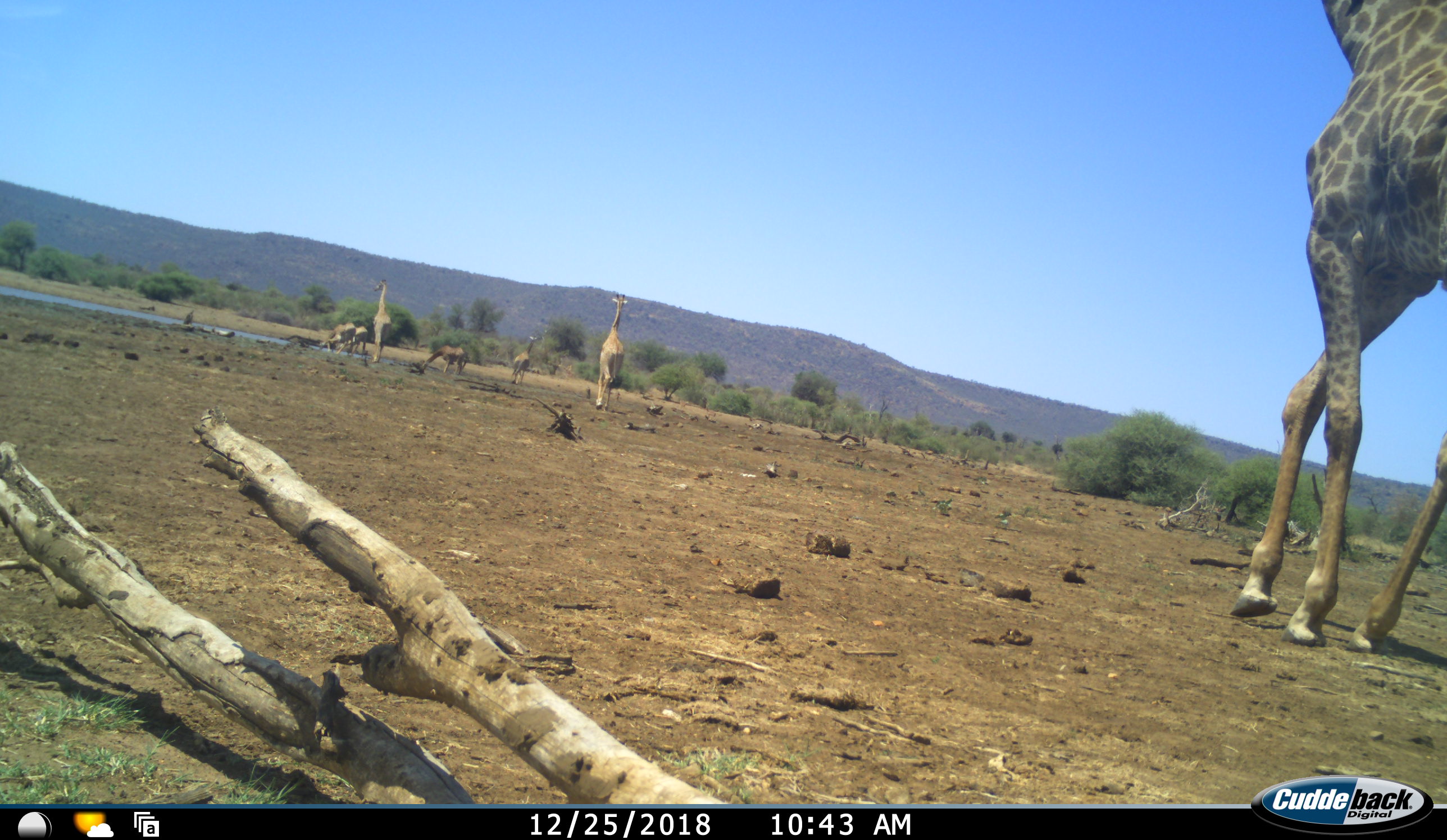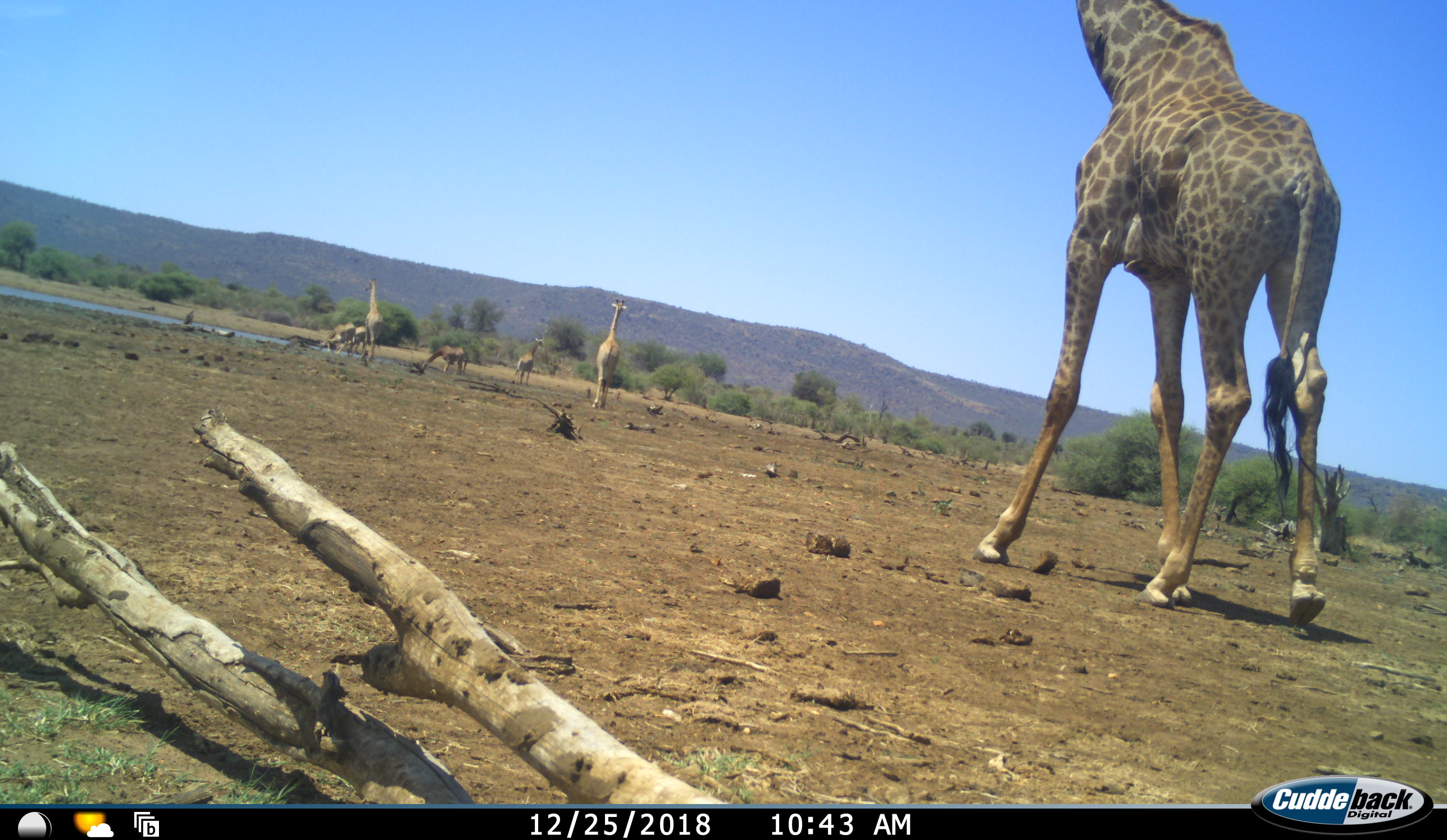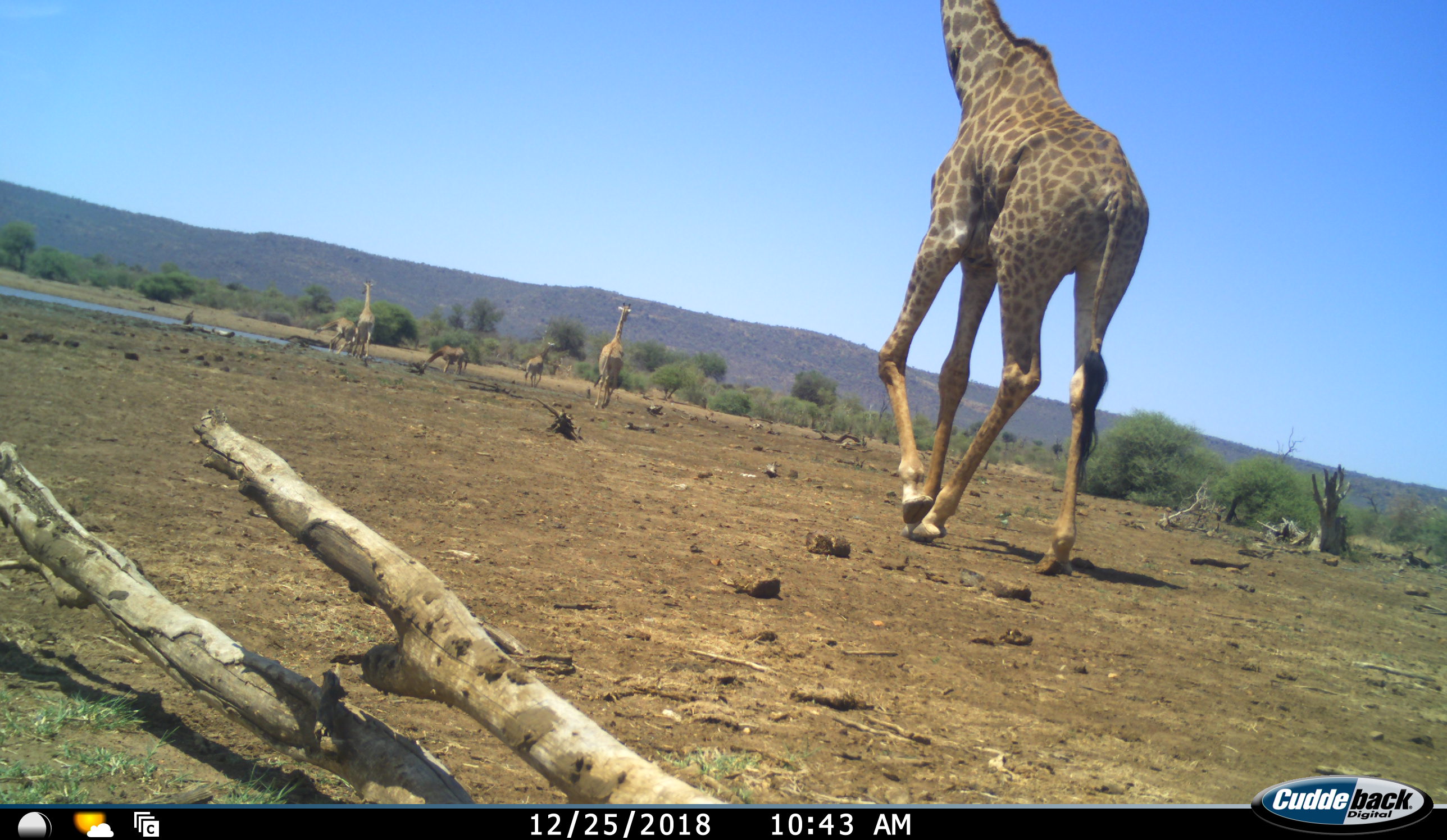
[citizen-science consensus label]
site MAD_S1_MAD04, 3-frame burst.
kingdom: Animalia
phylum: Chordata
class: Mammalia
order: Artiodactyla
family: Giraffidae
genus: Giraffa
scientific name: Giraffa camelopardalis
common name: giraffe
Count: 7.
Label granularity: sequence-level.